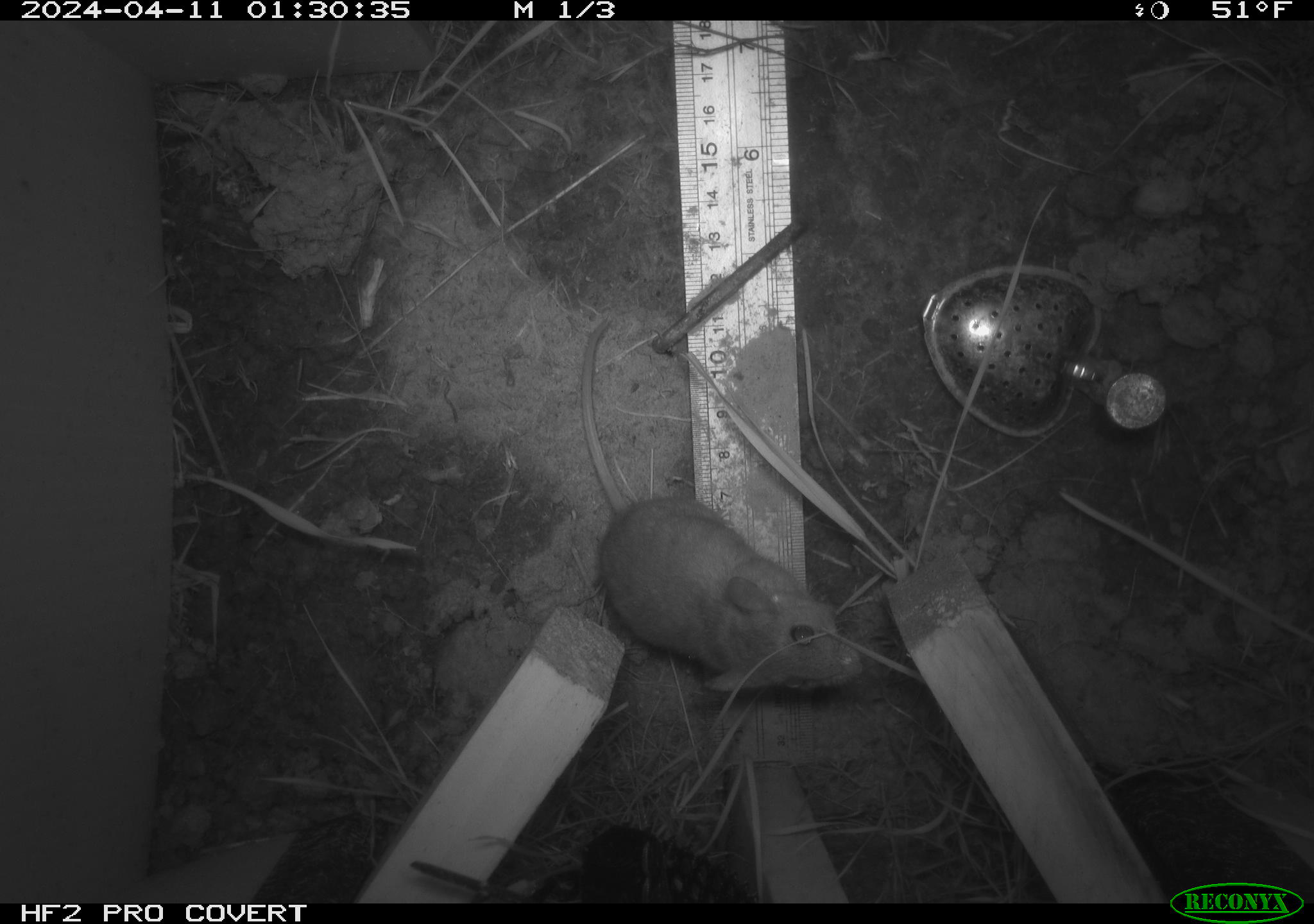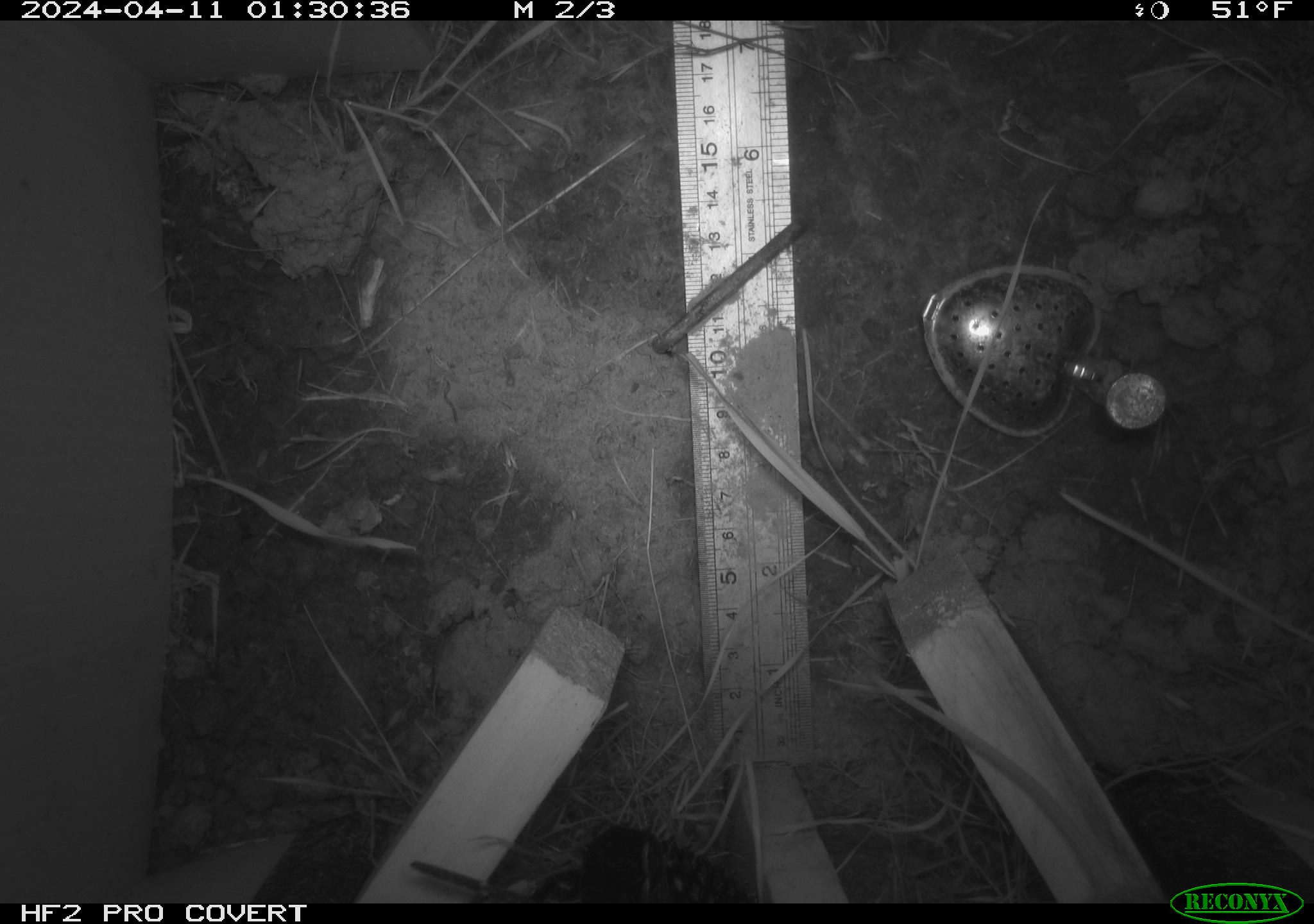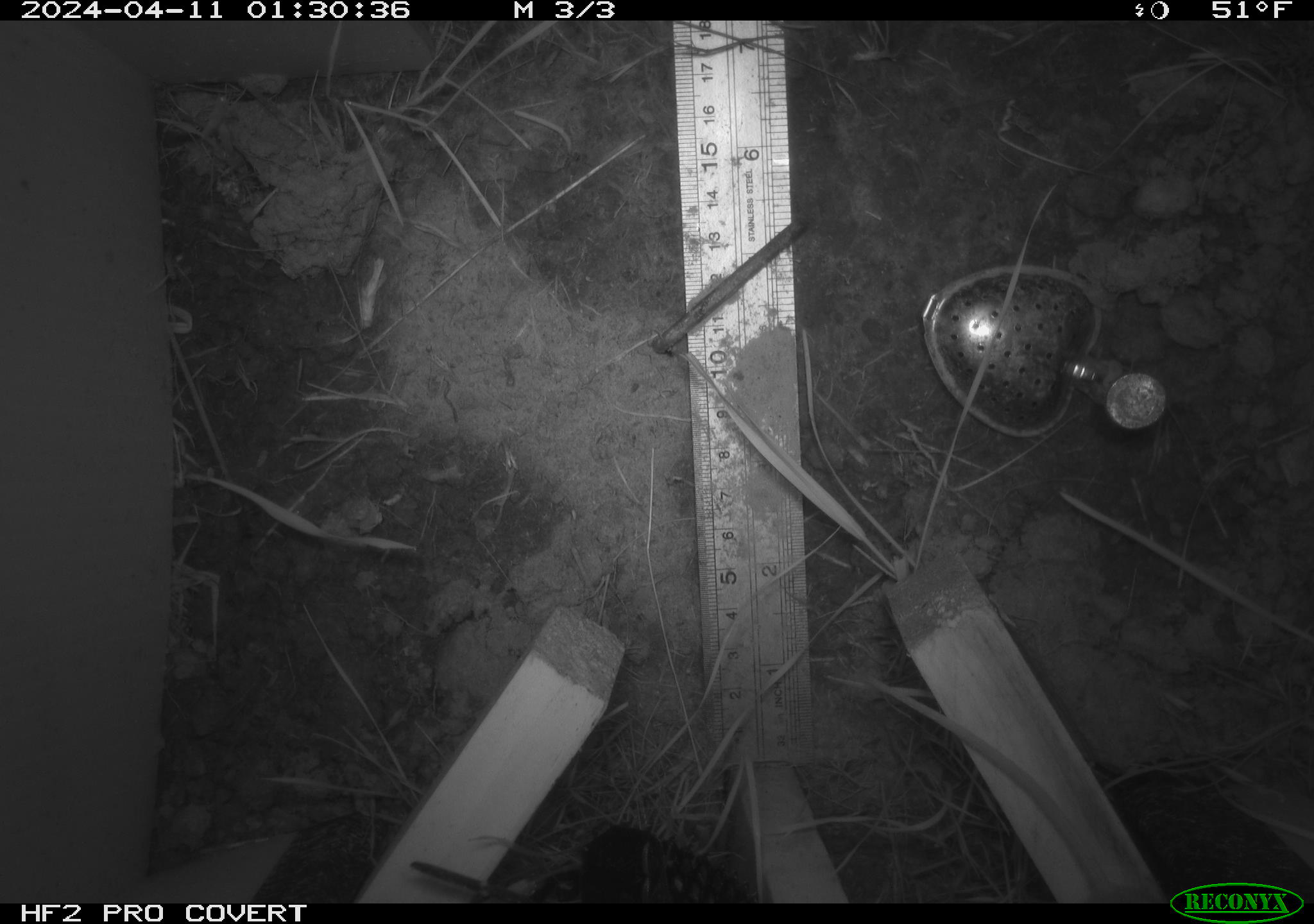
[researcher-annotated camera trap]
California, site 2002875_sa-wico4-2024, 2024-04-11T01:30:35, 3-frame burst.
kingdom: Animalia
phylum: Chordata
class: Mammalia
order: Rodentia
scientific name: Rodentia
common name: rodent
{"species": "rodent (Rodentia)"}